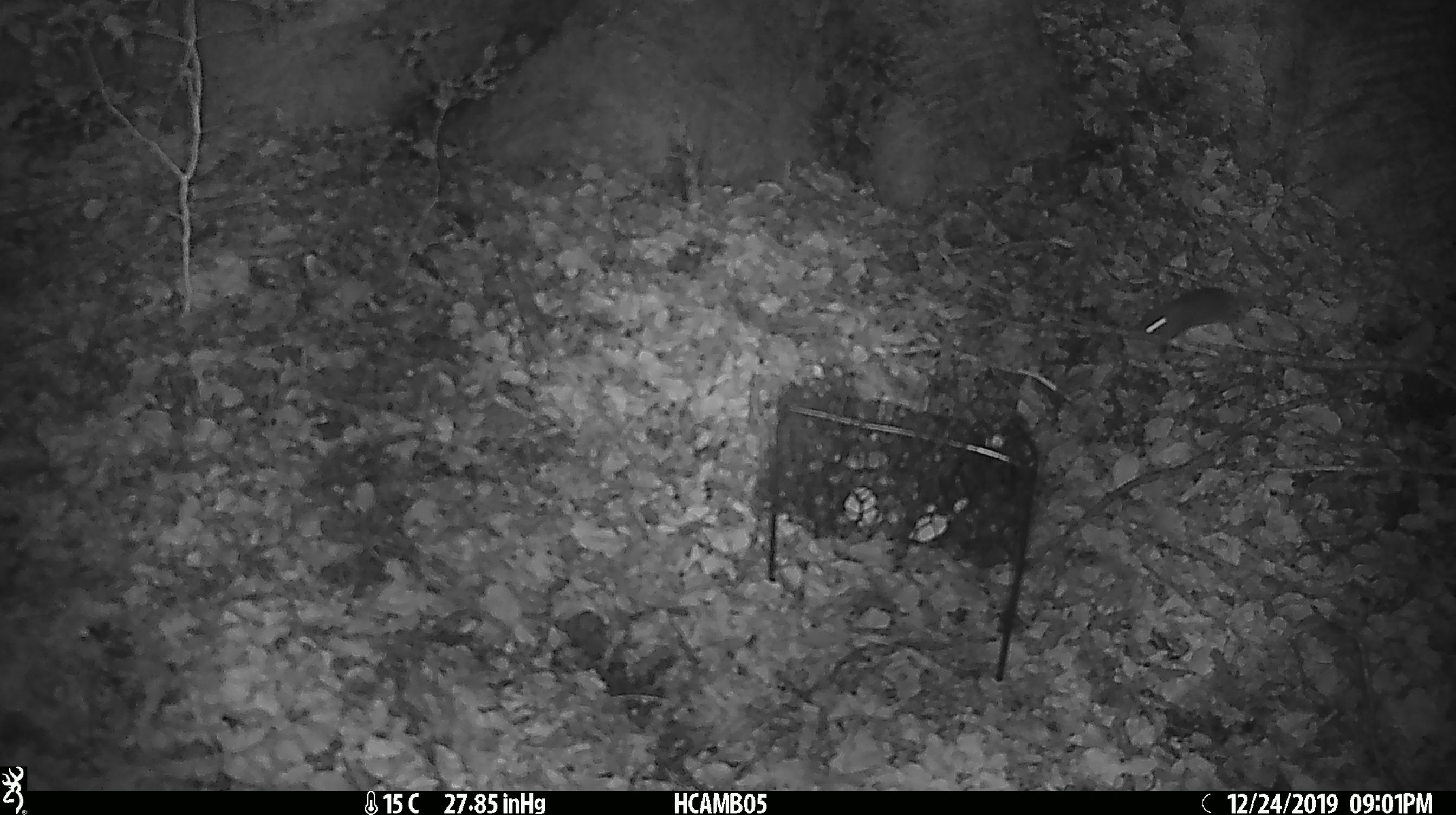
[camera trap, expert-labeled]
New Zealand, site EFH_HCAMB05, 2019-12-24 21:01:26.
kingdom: Animalia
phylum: Chordata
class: Mammalia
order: Rodentia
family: Muridae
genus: Mus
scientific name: Mus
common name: mouse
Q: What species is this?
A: Mouse (Mus).